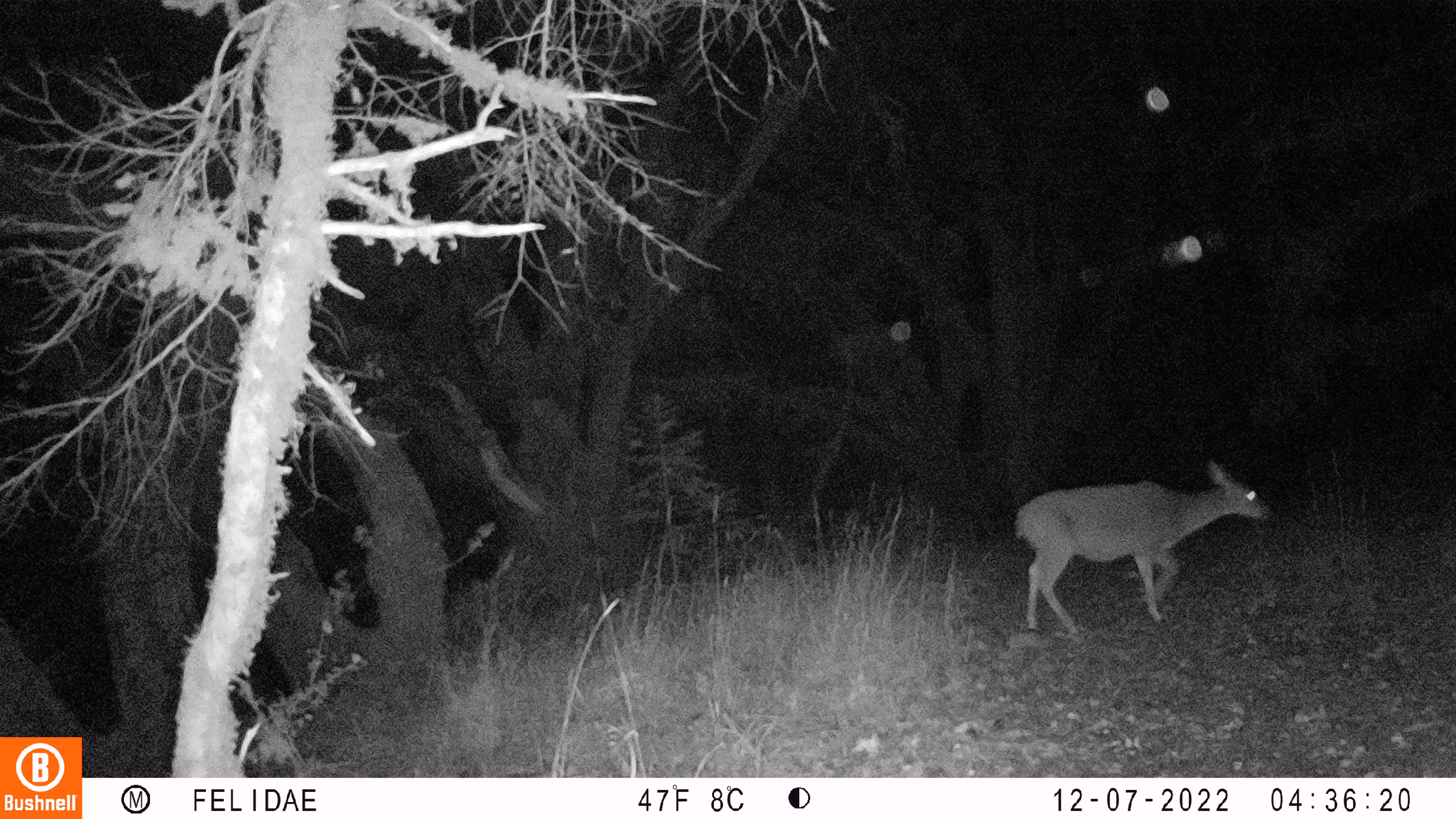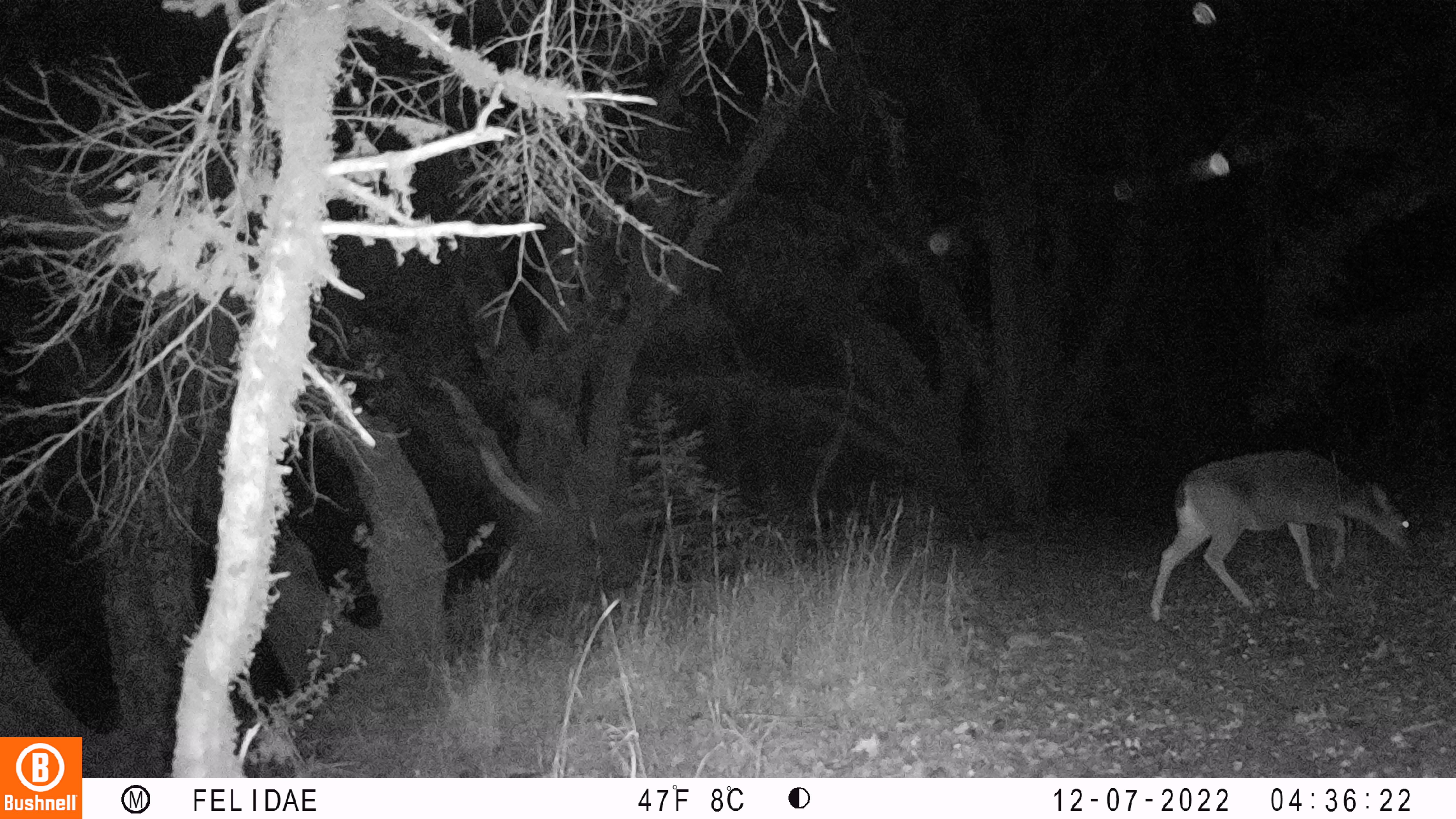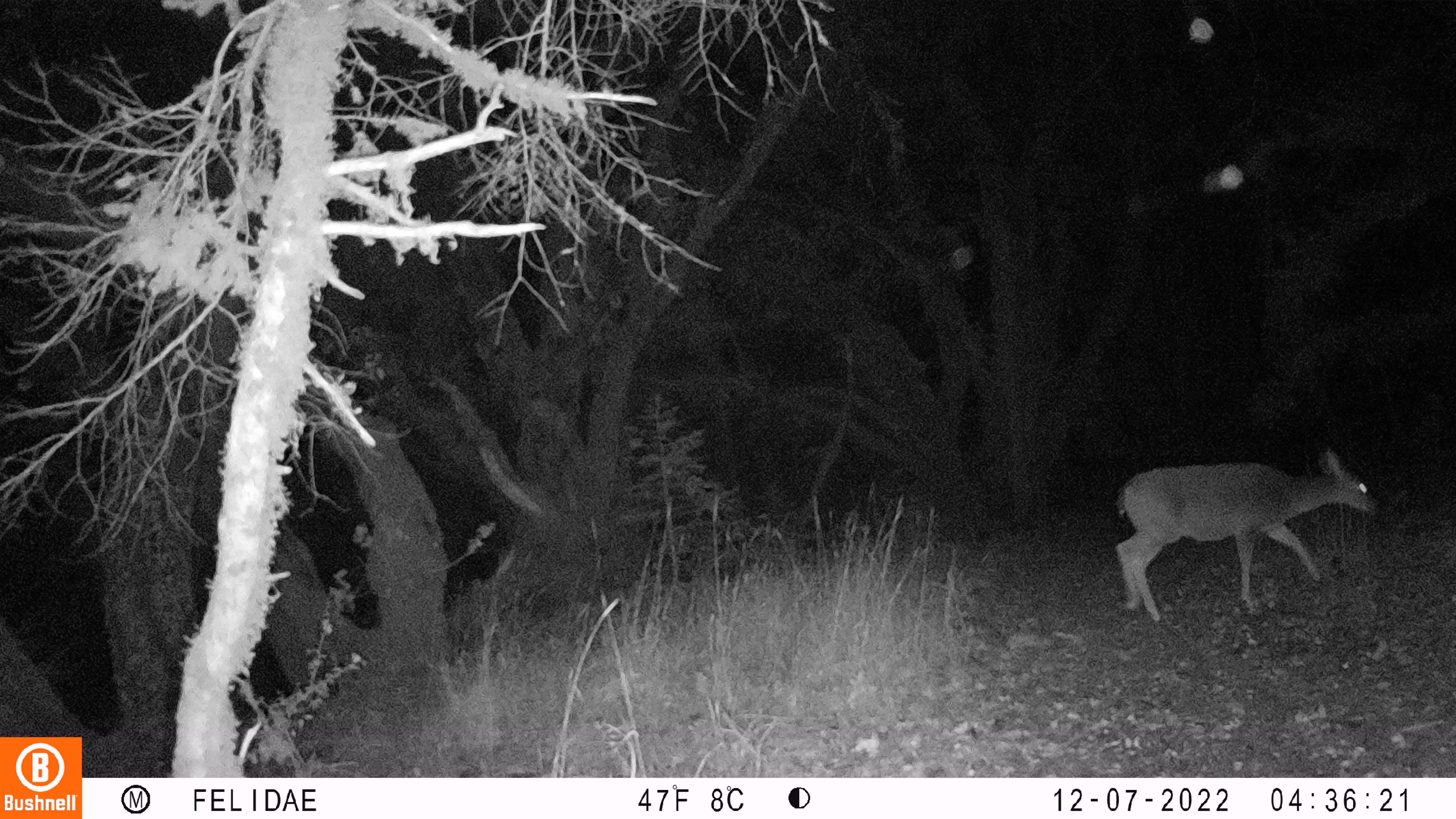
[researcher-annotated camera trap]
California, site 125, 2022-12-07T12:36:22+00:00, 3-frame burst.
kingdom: Animalia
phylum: Chordata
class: Mammalia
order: Artiodactyla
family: Cervidae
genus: Odocoileus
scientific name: Odocoileus hemionus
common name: mule deer